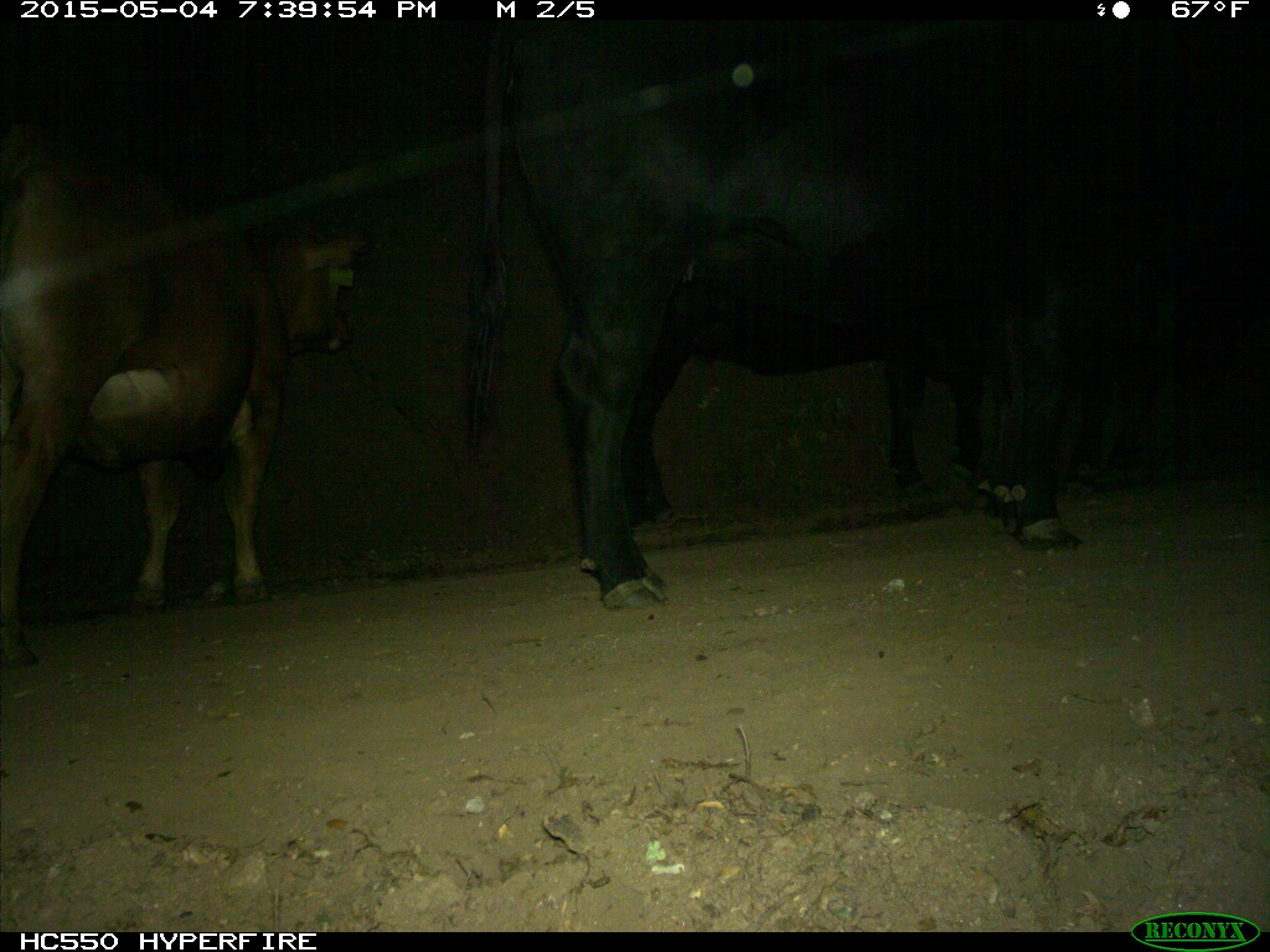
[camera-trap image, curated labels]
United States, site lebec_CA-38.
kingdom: Animalia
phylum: Chordata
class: Mammalia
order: Artiodactyla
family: Bovidae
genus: Bos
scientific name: Bos taurus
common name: domestic cow